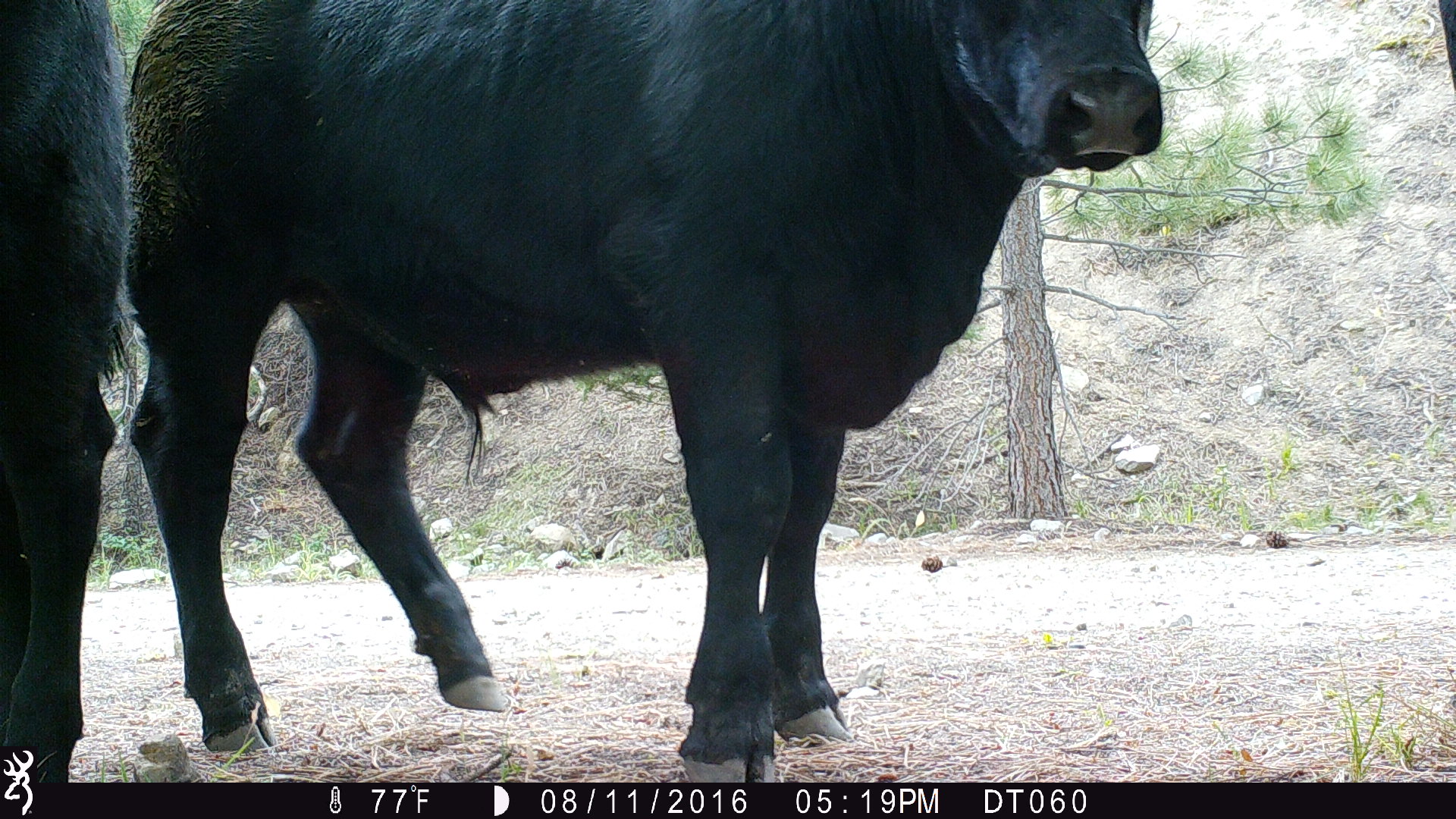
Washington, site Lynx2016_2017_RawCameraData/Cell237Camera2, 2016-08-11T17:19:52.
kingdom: Animalia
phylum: Chordata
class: Mammalia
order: Artiodactyla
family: Bovidae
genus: Bos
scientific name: Bos taurus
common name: domestic cattle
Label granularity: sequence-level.